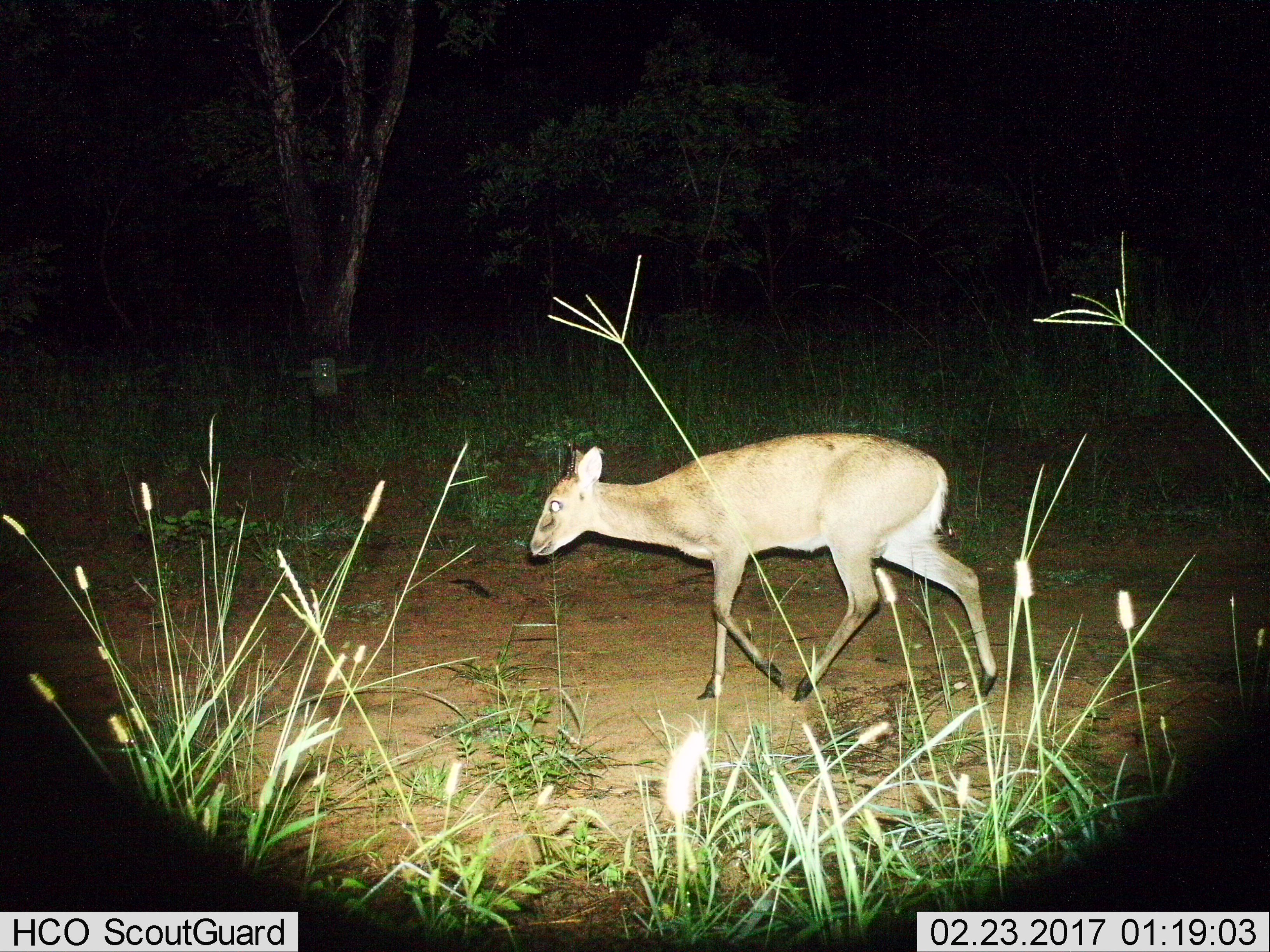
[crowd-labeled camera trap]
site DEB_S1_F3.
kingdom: Animalia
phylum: Chordata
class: Mammalia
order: Artiodactyla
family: Bovidae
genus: Sylvicapra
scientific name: Sylvicapra grimmia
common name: common duiker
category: duikercommongrey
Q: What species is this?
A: Duikercommongrey (common duiker) (Sylvicapra grimmia).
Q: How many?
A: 1.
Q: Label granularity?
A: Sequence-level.